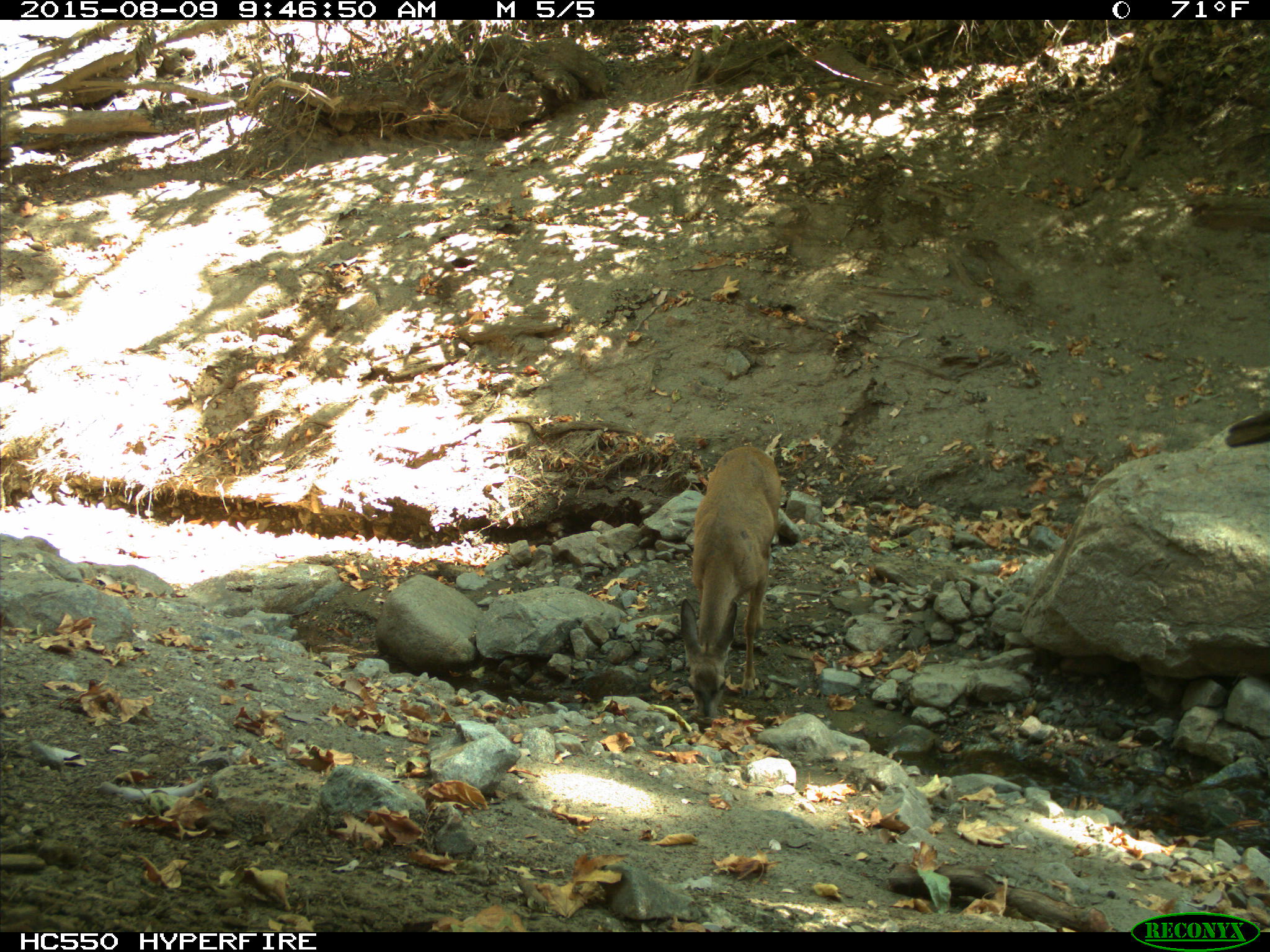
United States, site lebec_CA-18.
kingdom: Animalia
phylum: Chordata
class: Mammalia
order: Artiodactyla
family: Cervidae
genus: Odocoileus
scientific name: Odocoileus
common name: deer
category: unidentified deer